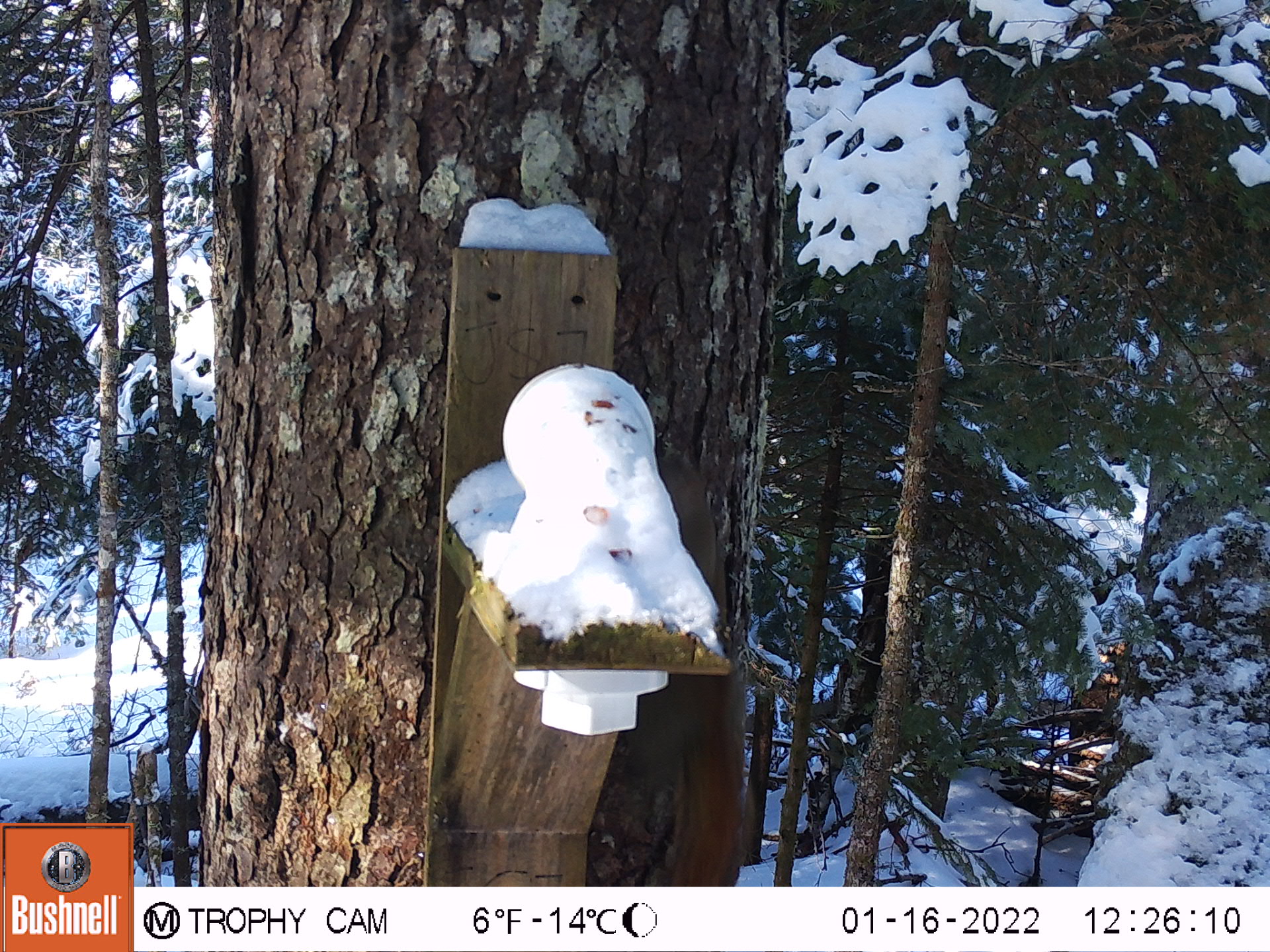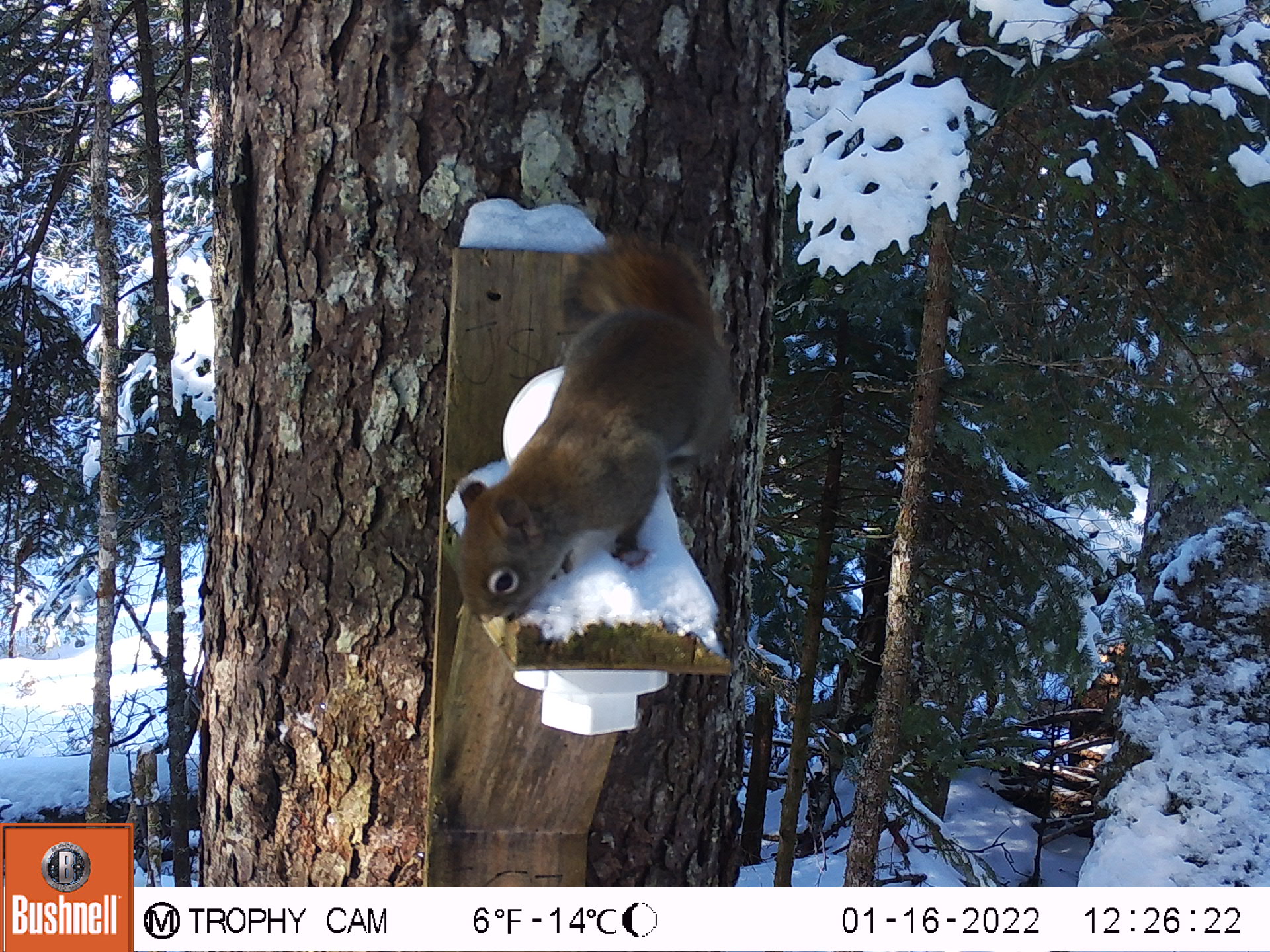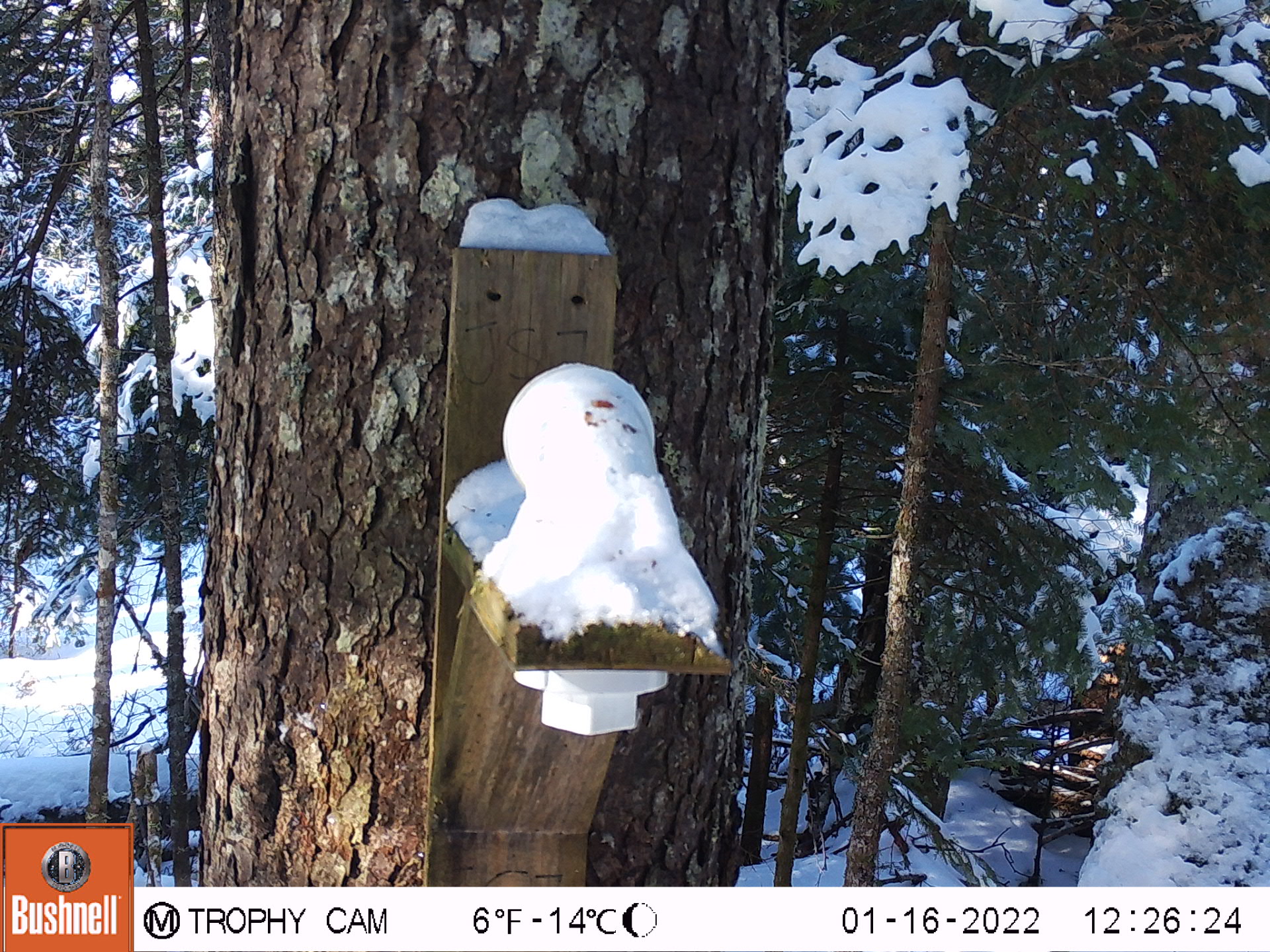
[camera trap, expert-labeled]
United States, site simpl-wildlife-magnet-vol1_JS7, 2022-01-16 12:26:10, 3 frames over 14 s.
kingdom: Animalia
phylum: Chordata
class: Mammalia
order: Rodentia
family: Sciuridae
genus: Tamiasciurus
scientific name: Tamiasciurus hudsonicus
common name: red squirrel